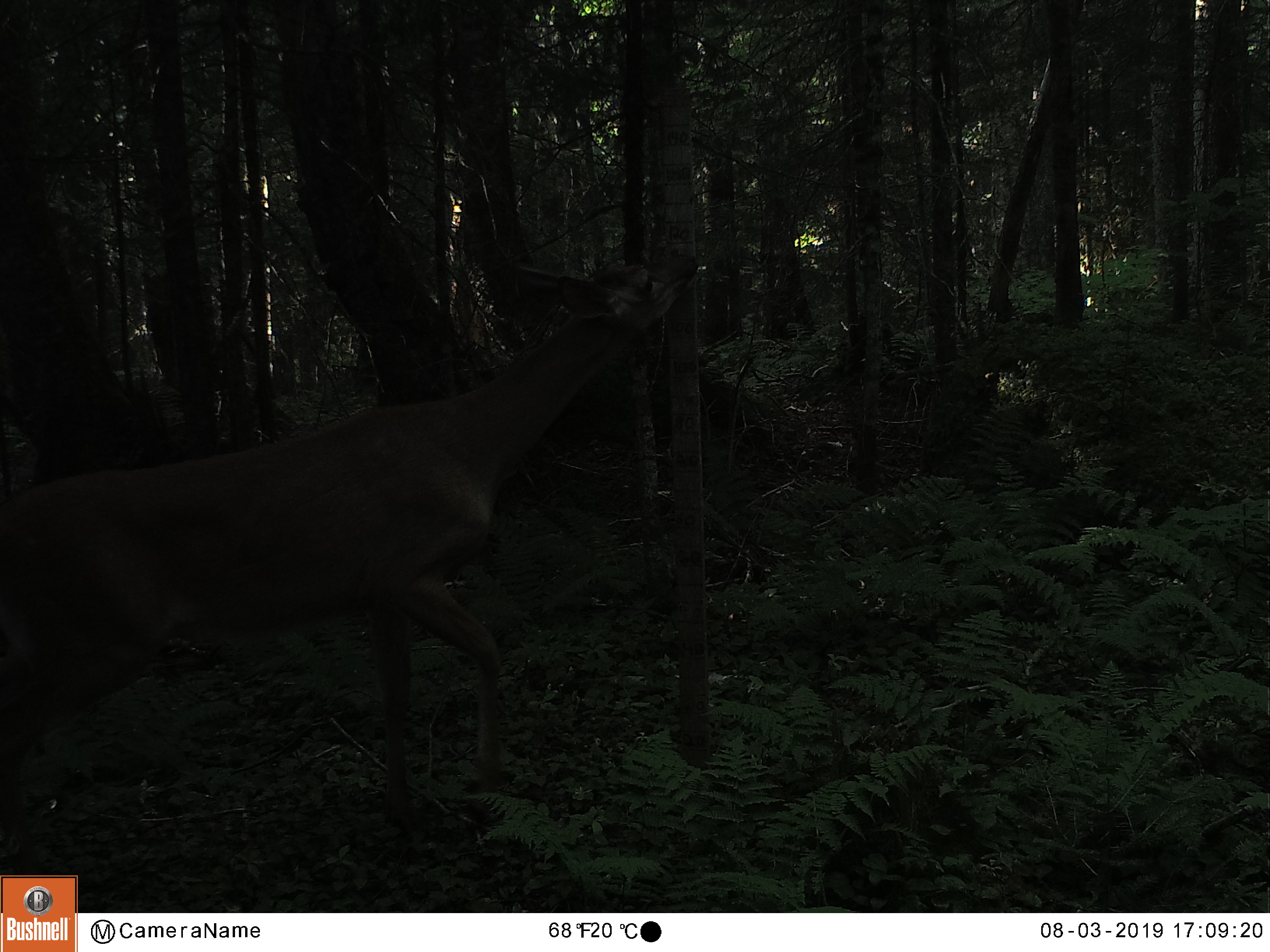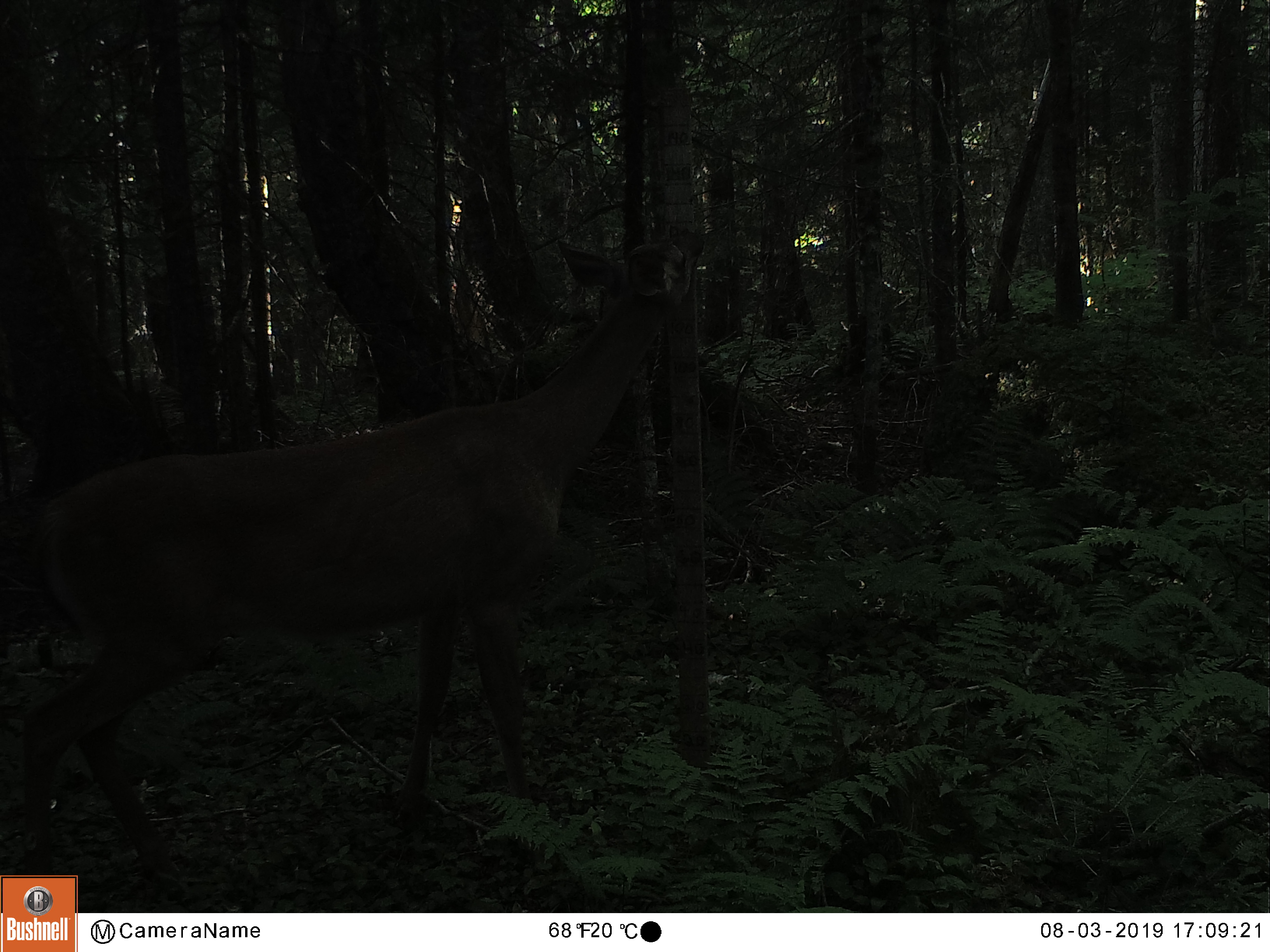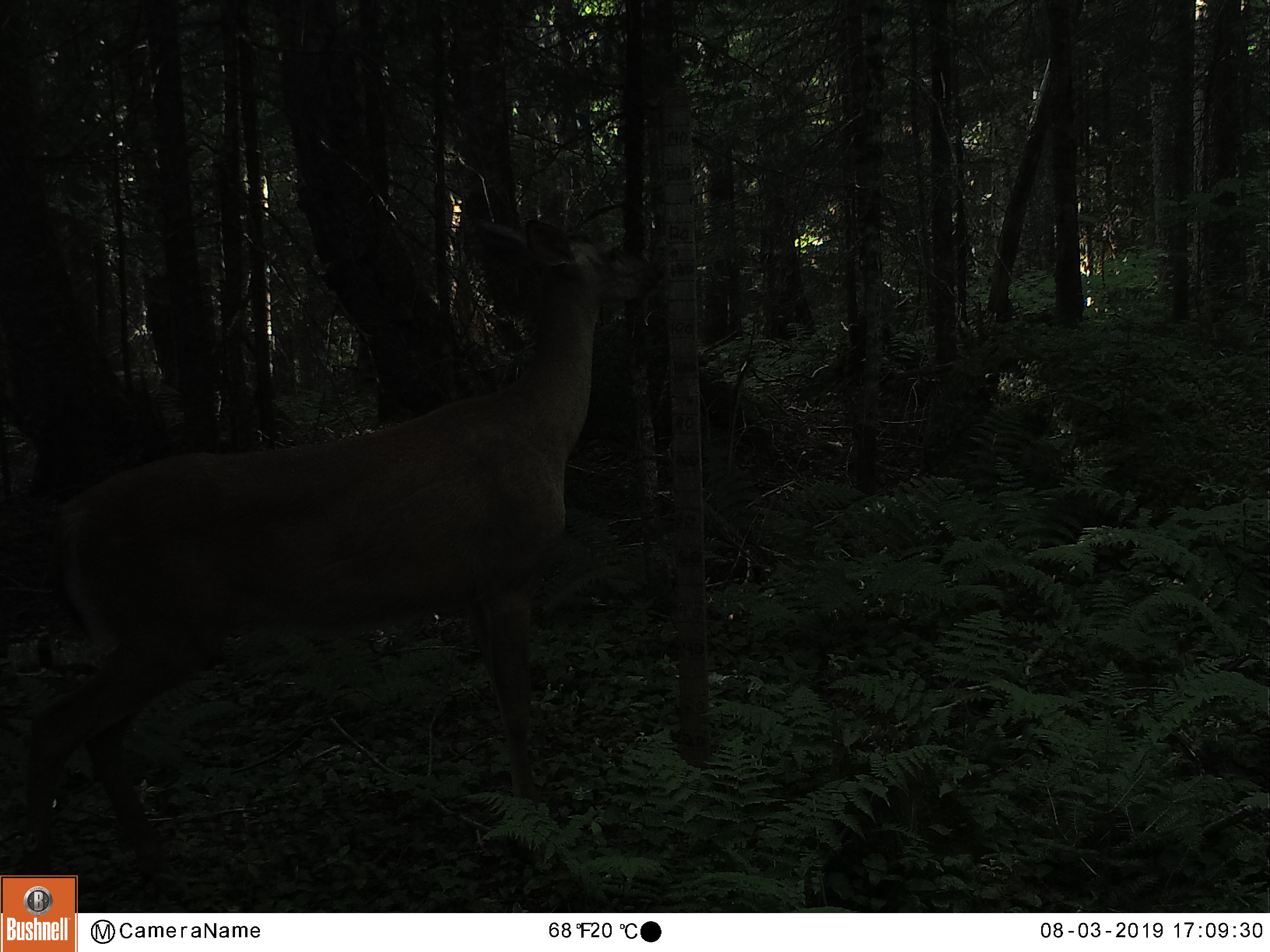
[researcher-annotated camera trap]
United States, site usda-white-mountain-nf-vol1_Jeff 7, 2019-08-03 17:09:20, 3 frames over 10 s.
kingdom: Animalia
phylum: Chordata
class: Mammalia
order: Artiodactyla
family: Cervidae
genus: Odocoileus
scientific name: Odocoileus virginianus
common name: white-tailed deer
White-tailed deer (Odocoileus virginianus).